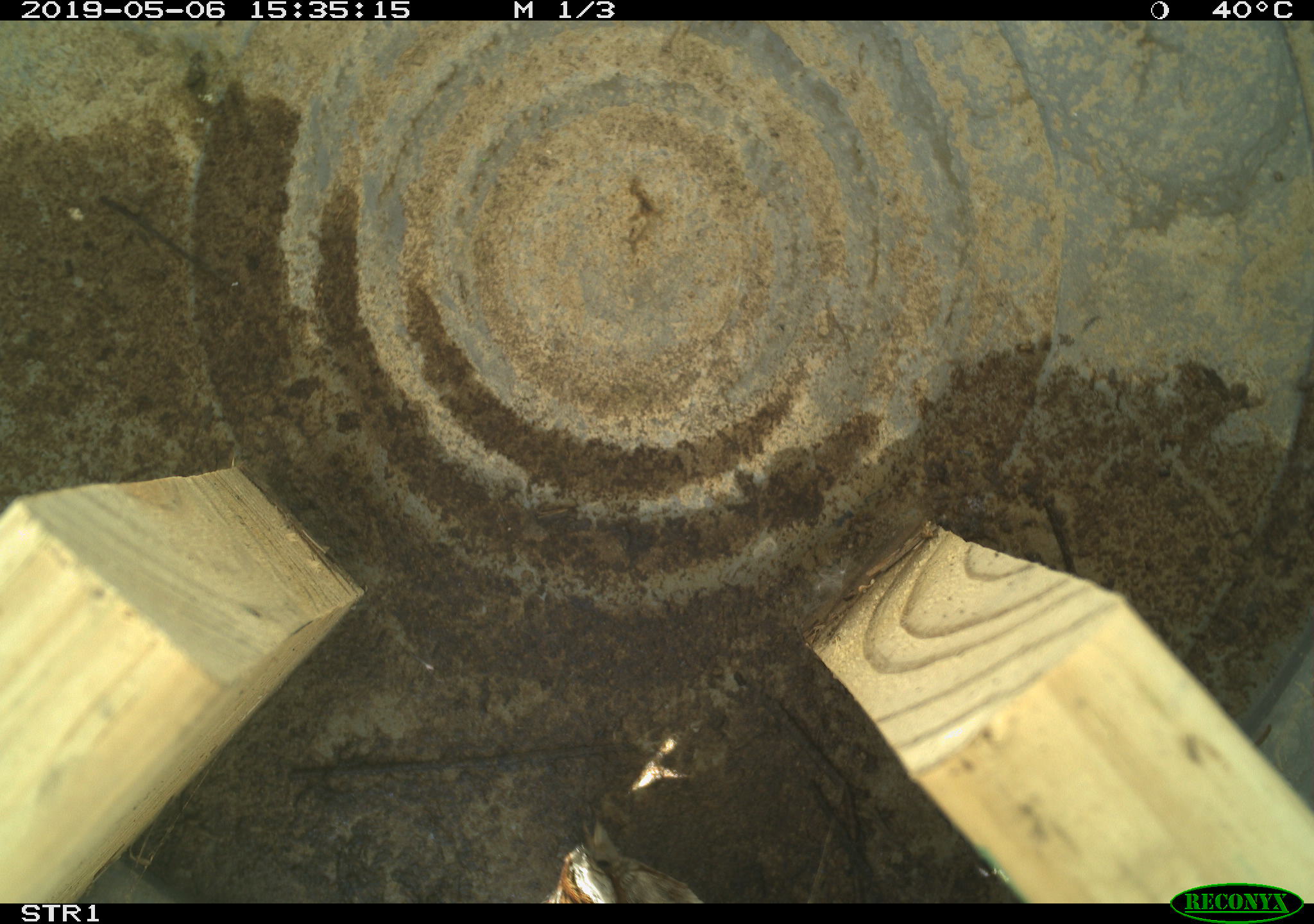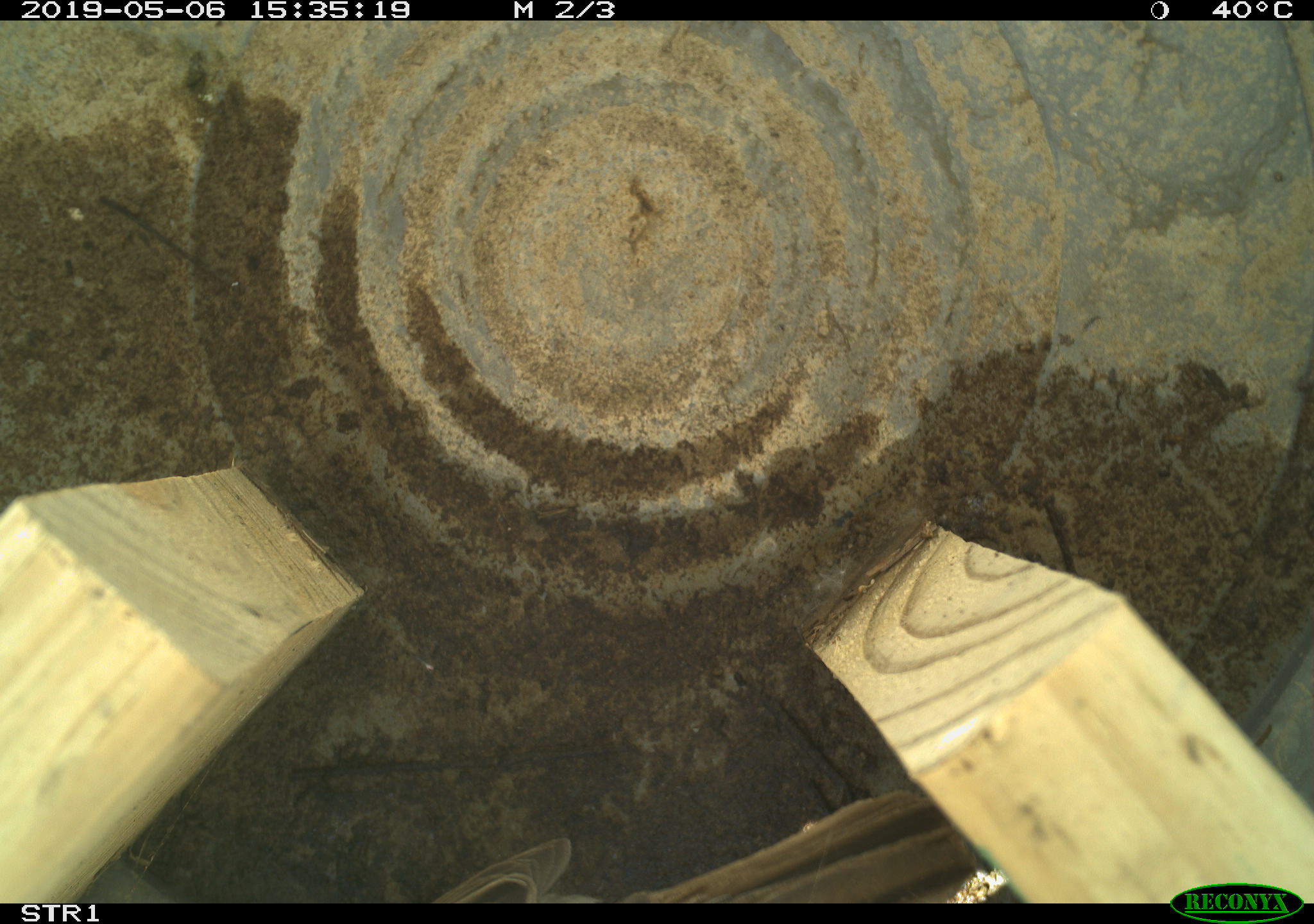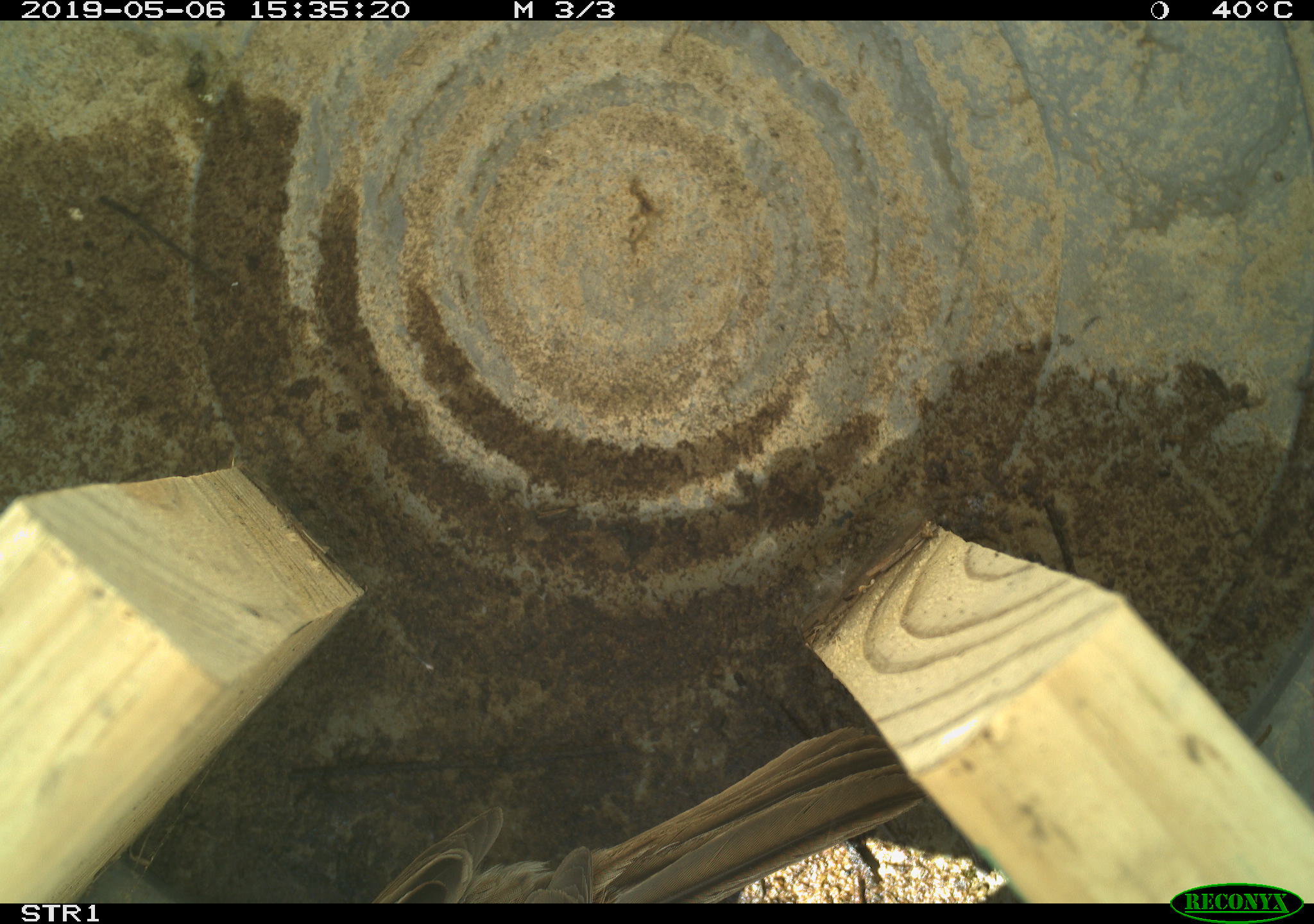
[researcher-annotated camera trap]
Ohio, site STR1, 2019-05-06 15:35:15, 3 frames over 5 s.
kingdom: Animalia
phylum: Chordata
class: Aves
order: Passeriformes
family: Passerellidae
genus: Melospiza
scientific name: Melospiza melodia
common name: song sparrow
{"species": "song sparrow (Melospiza melodia)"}